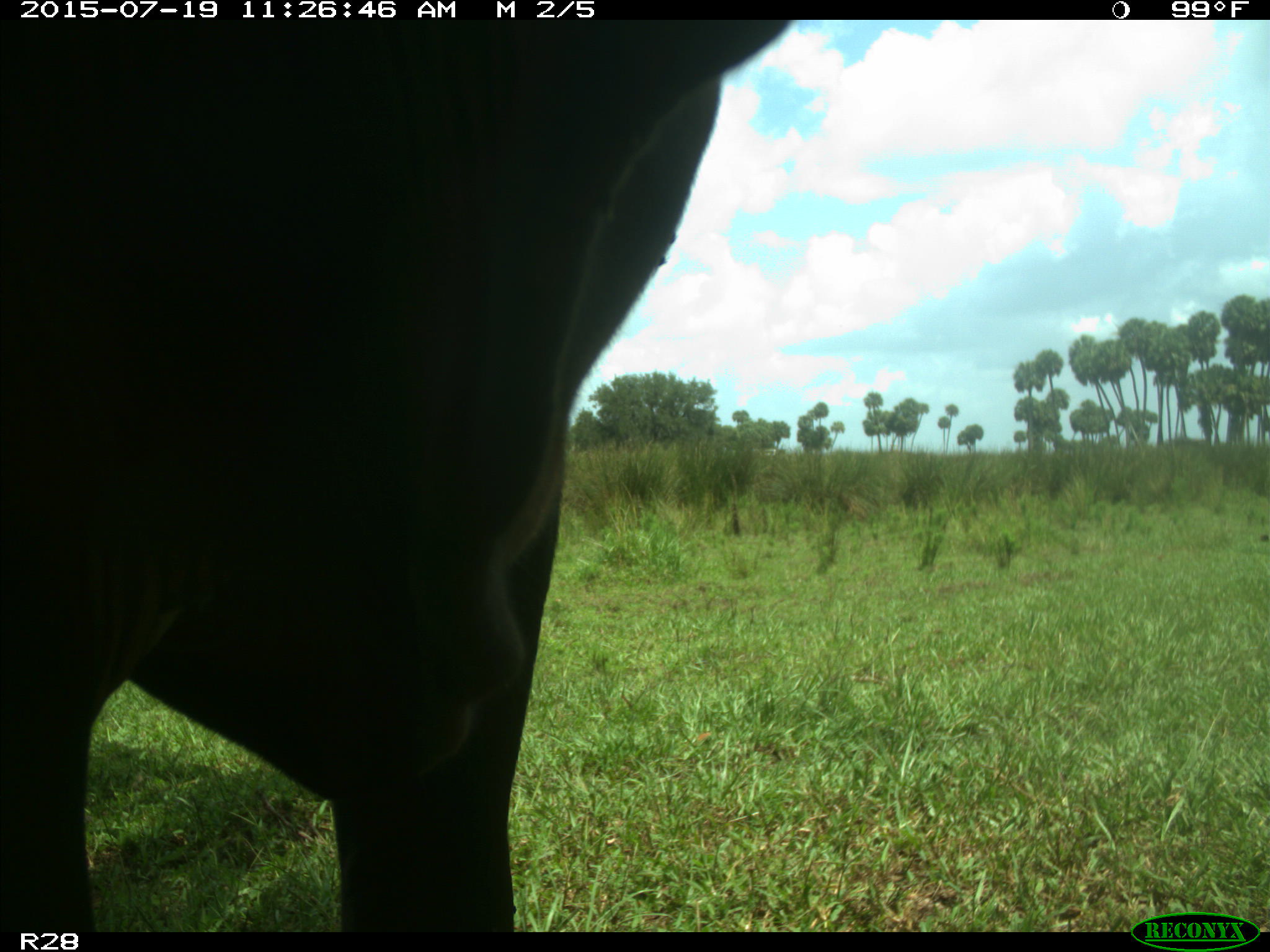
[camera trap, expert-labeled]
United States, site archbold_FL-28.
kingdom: Animalia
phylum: Chordata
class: Mammalia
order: Artiodactyla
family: Bovidae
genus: Bos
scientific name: Bos taurus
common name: domestic cow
Bos taurus (domestic cow).